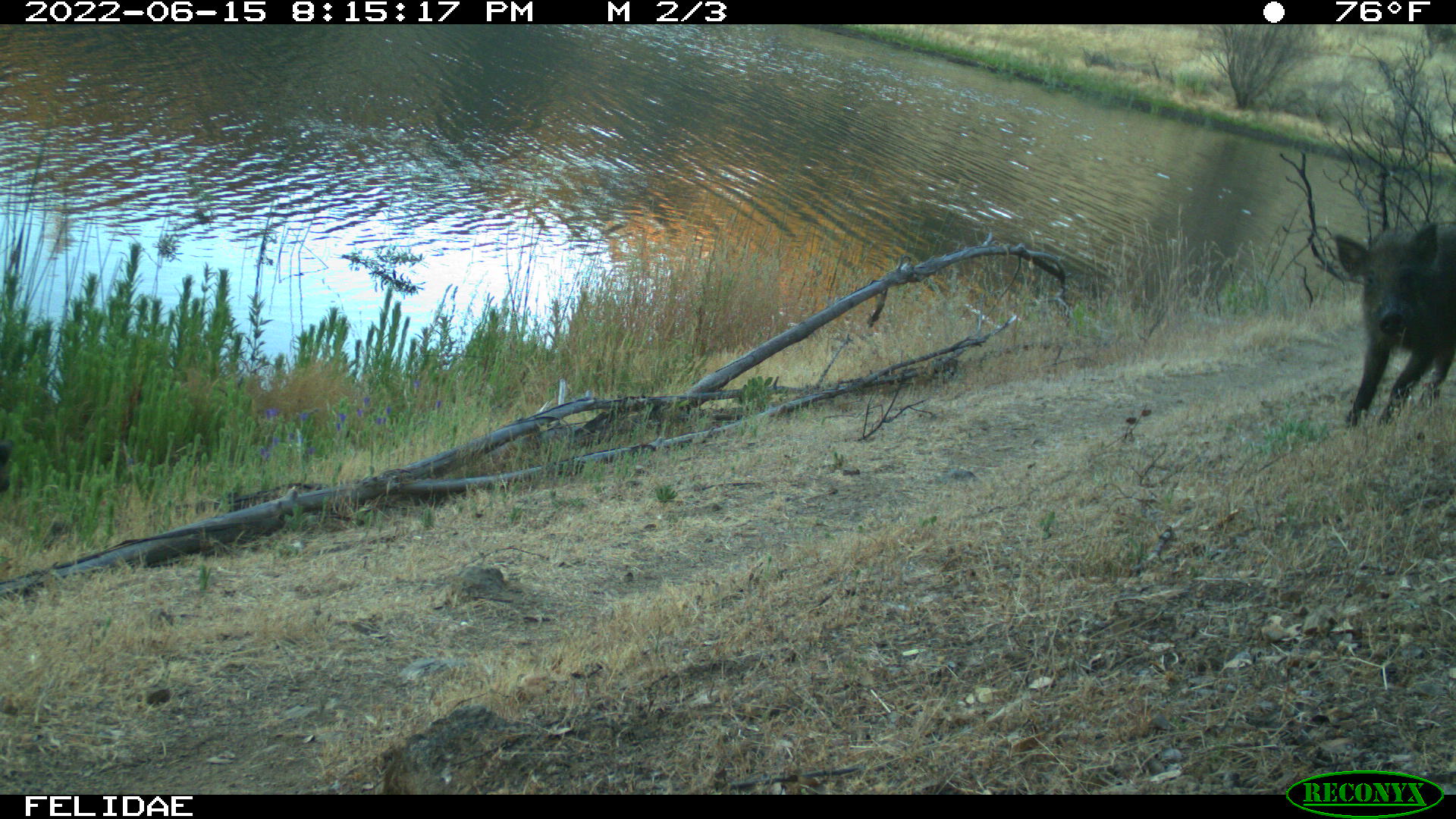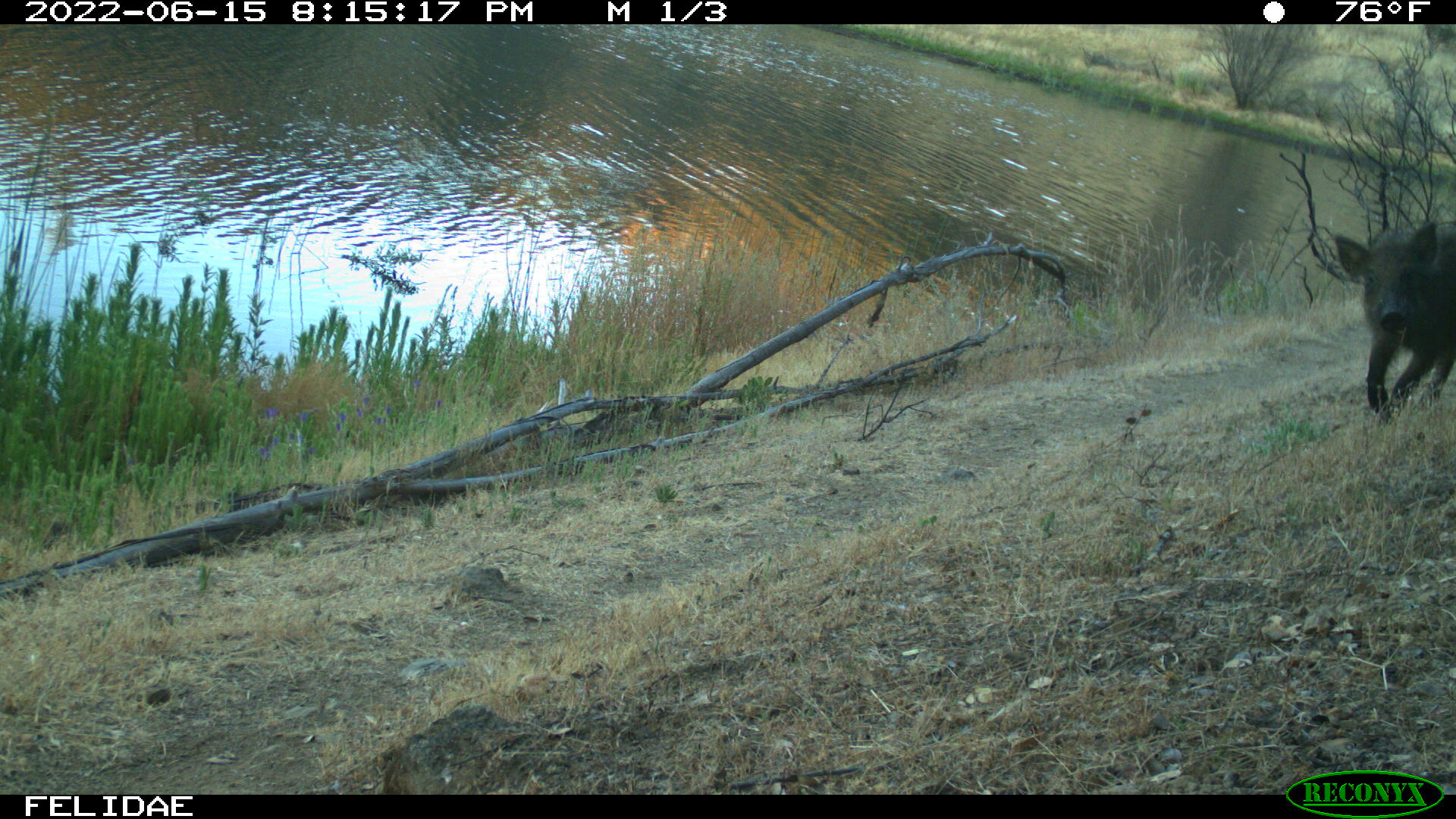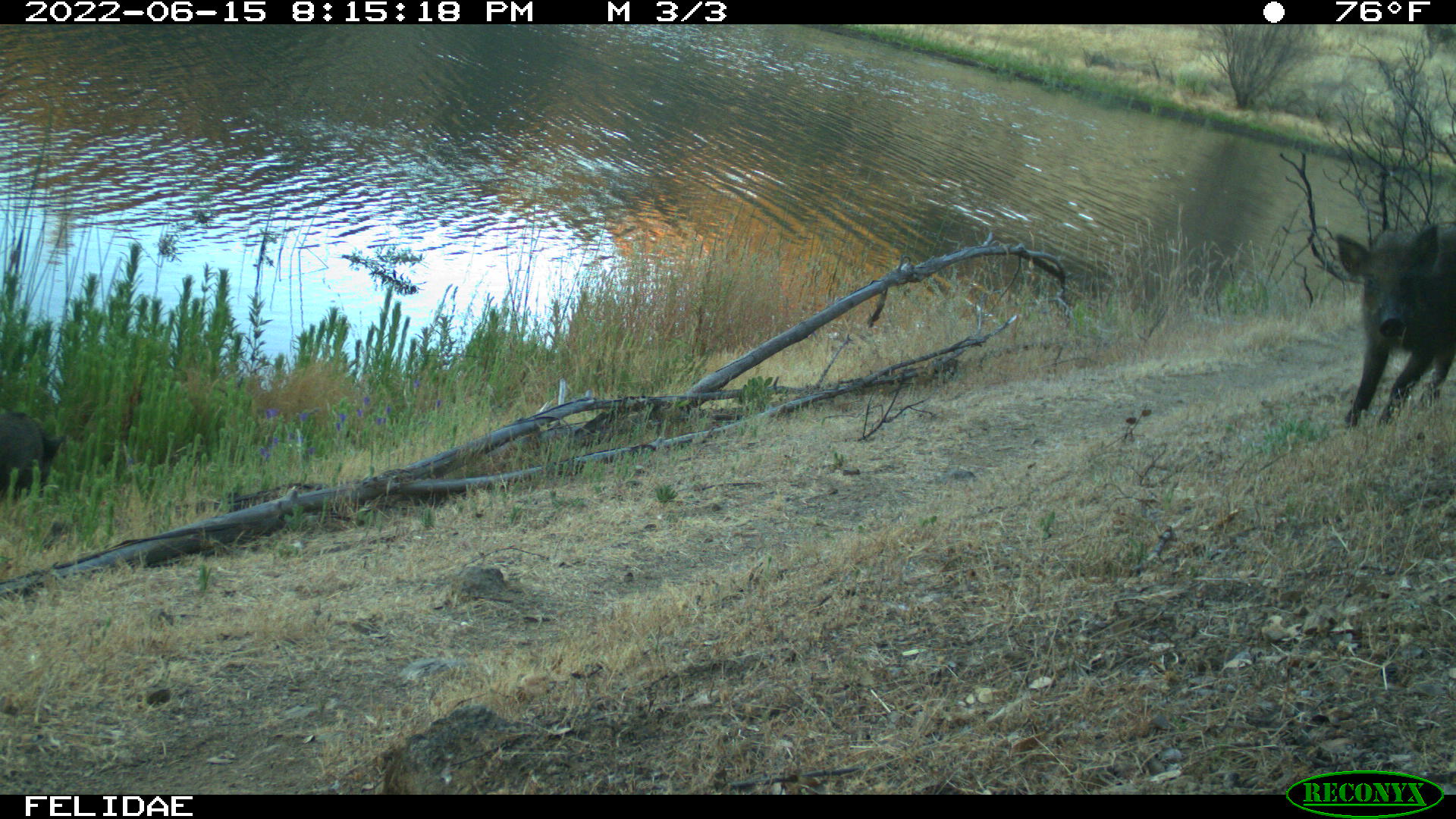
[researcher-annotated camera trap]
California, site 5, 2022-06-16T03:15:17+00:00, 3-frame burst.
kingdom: Animalia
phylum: Chordata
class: Mammalia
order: Artiodactyla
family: Suidae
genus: Sus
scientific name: Sus scrofa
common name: wild boar